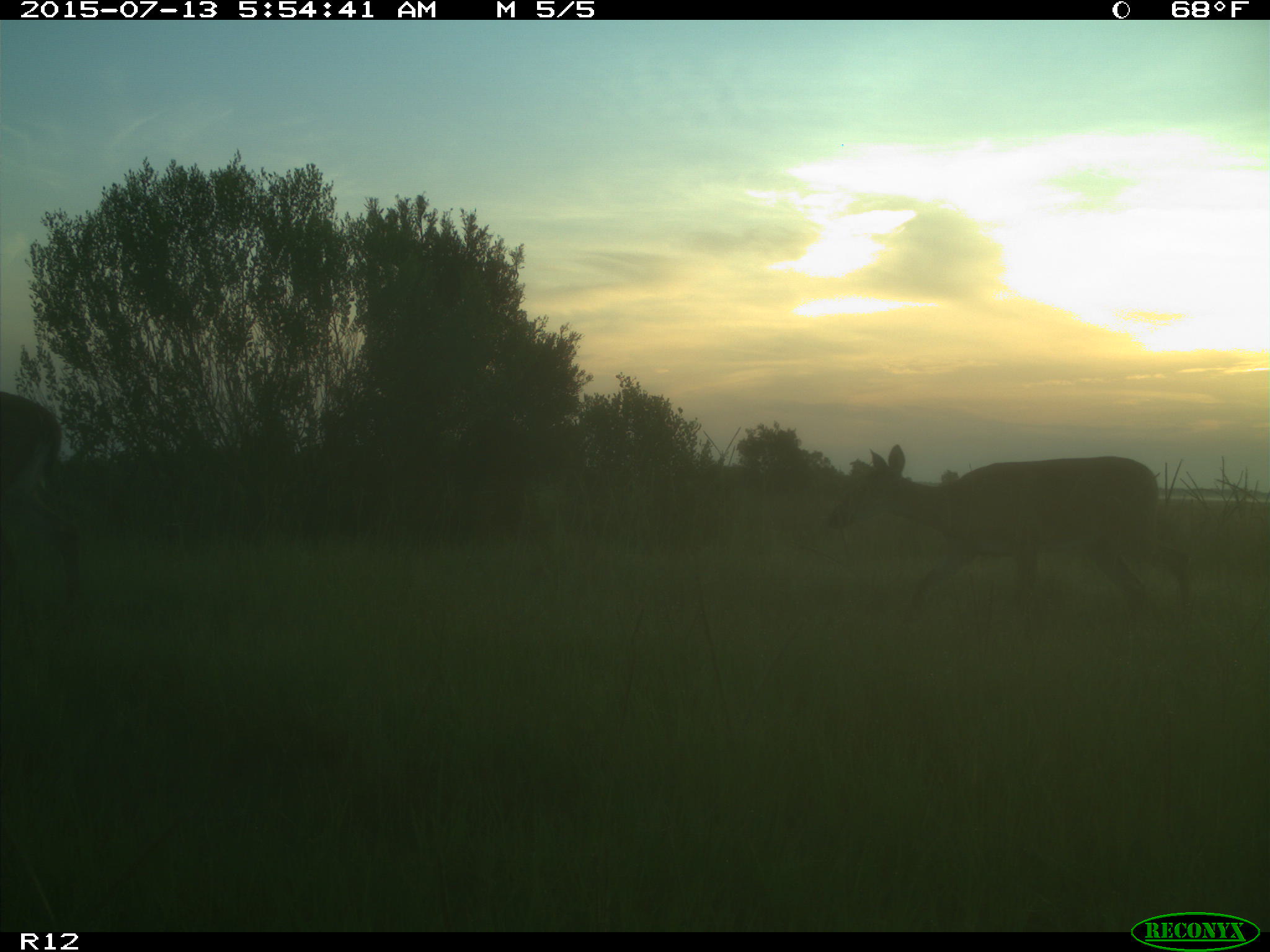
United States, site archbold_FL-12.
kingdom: Animalia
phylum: Chordata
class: Mammalia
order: Artiodactyla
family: Cervidae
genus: Odocoileus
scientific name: Odocoileus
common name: deer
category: unidentified deer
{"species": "unidentified deer (deer) (Odocoileus)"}